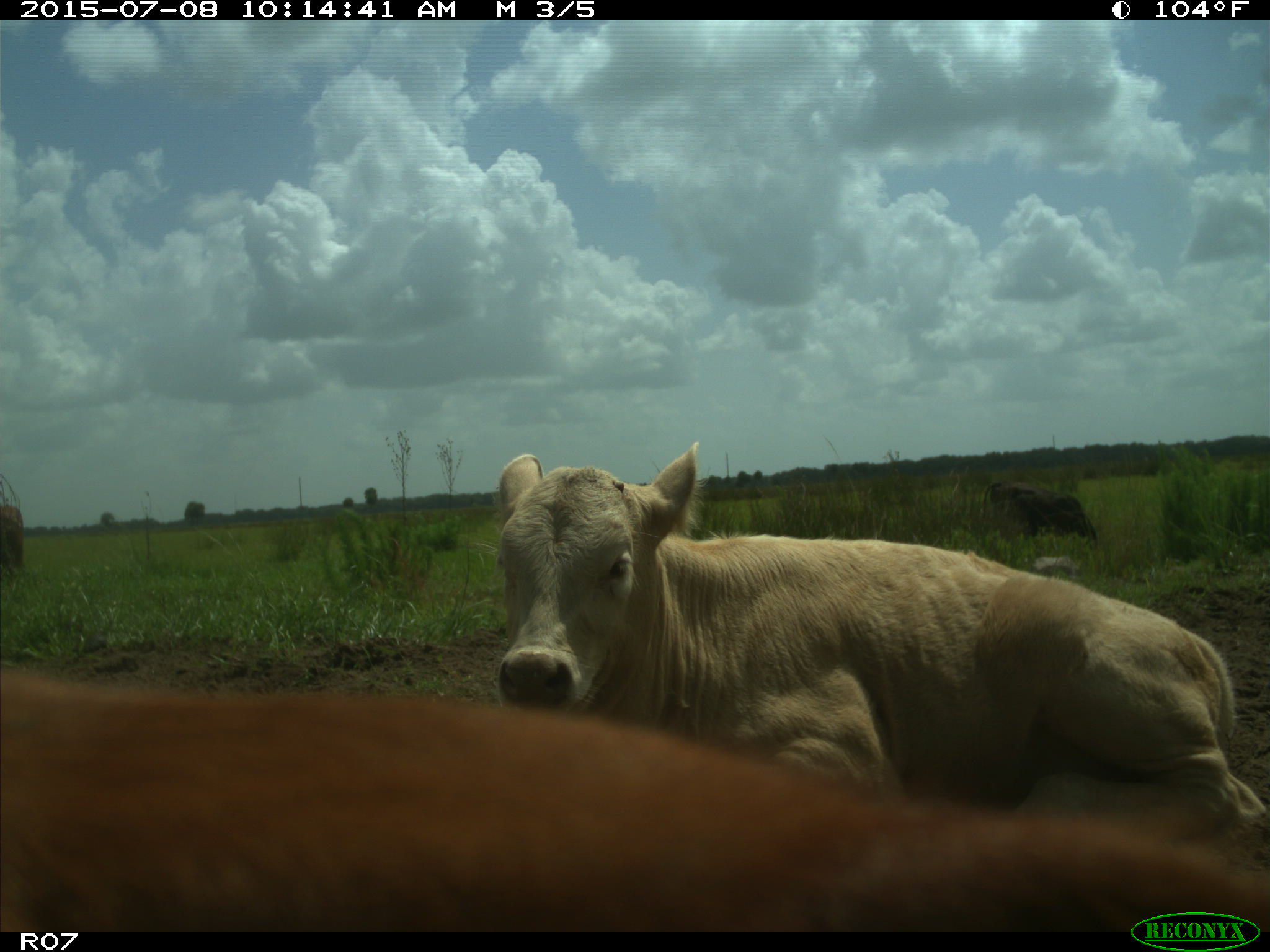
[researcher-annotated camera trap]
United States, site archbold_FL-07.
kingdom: Animalia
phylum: Chordata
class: Mammalia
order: Artiodactyla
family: Bovidae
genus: Bos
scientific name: Bos taurus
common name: domestic cow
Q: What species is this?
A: Bos taurus (domestic cow).